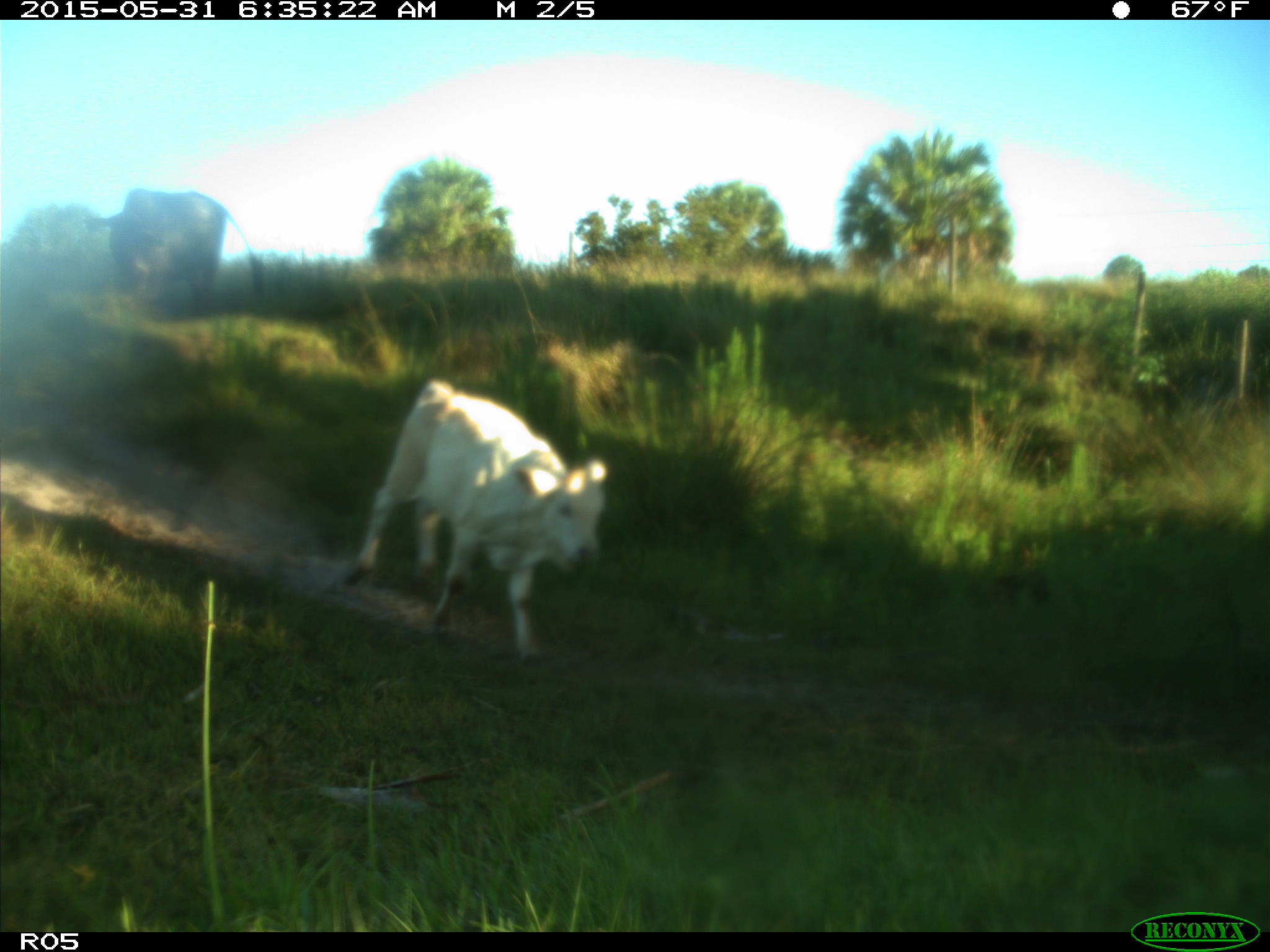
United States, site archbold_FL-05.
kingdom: Animalia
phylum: Chordata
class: Mammalia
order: Artiodactyla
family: Bovidae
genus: Bos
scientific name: Bos taurus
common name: domestic cow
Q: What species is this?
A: Bos taurus (domestic cow).